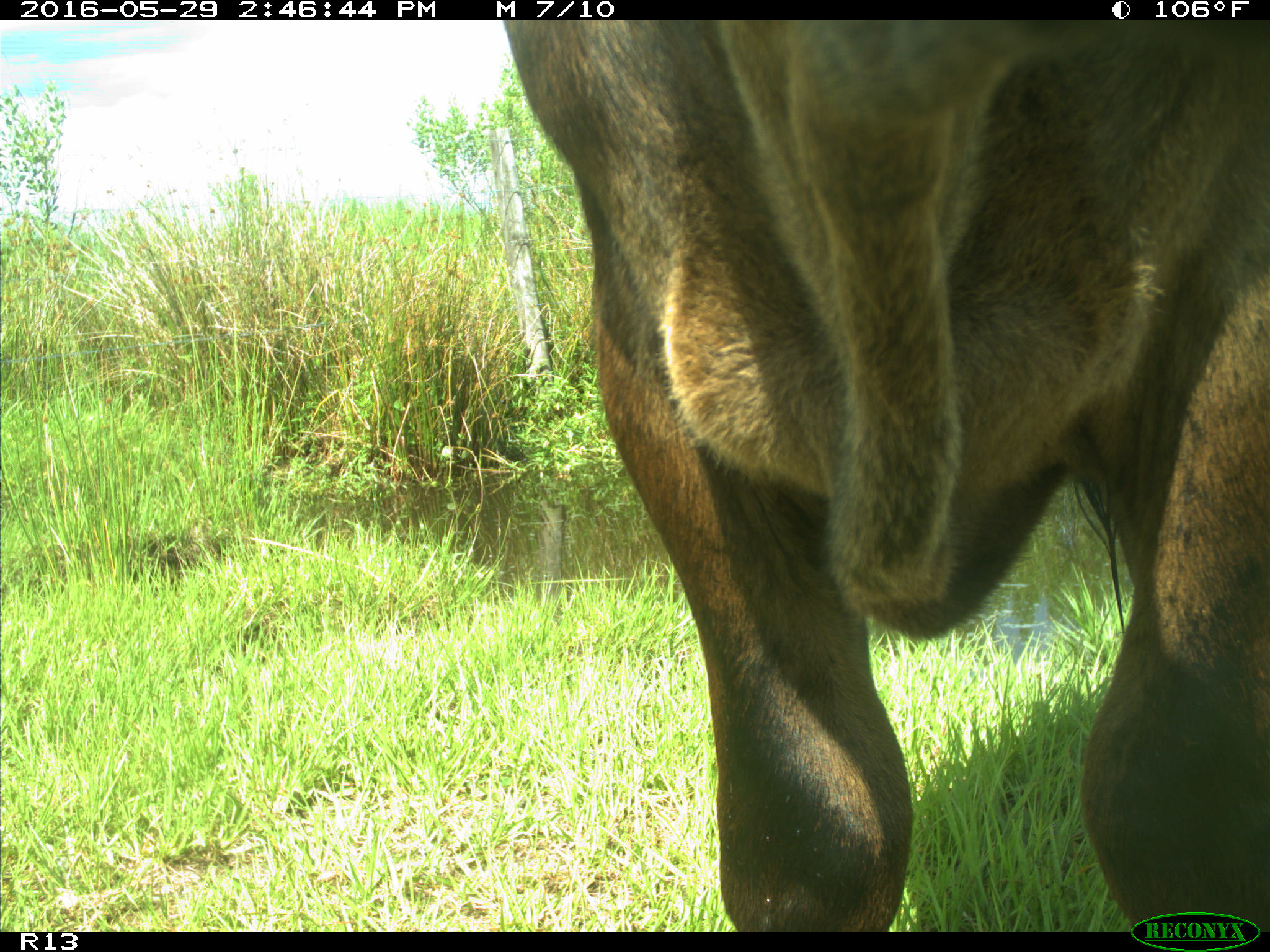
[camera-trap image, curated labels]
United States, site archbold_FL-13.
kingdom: Animalia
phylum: Chordata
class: Mammalia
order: Artiodactyla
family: Bovidae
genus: Bos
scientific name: Bos taurus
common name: domestic cow